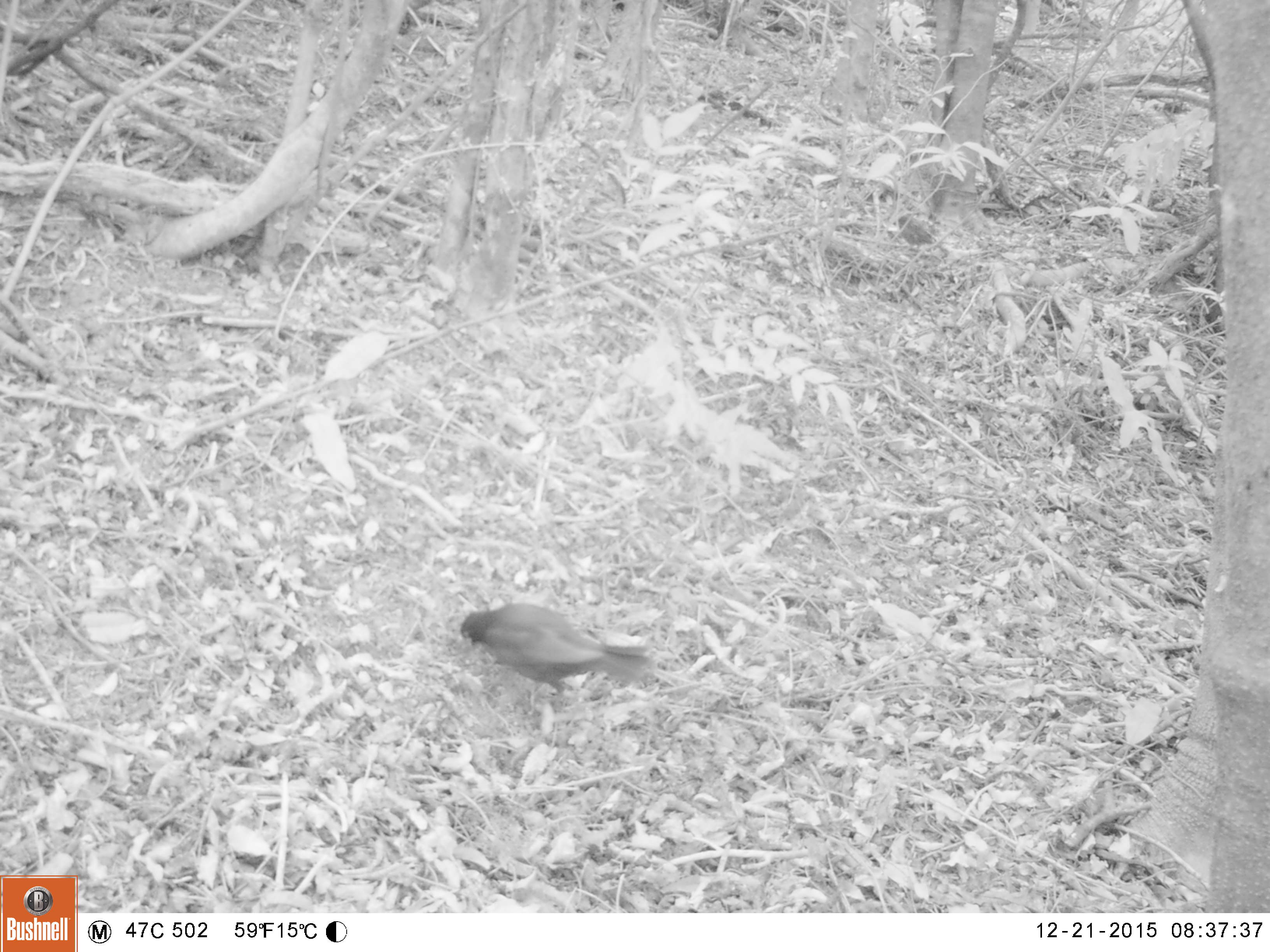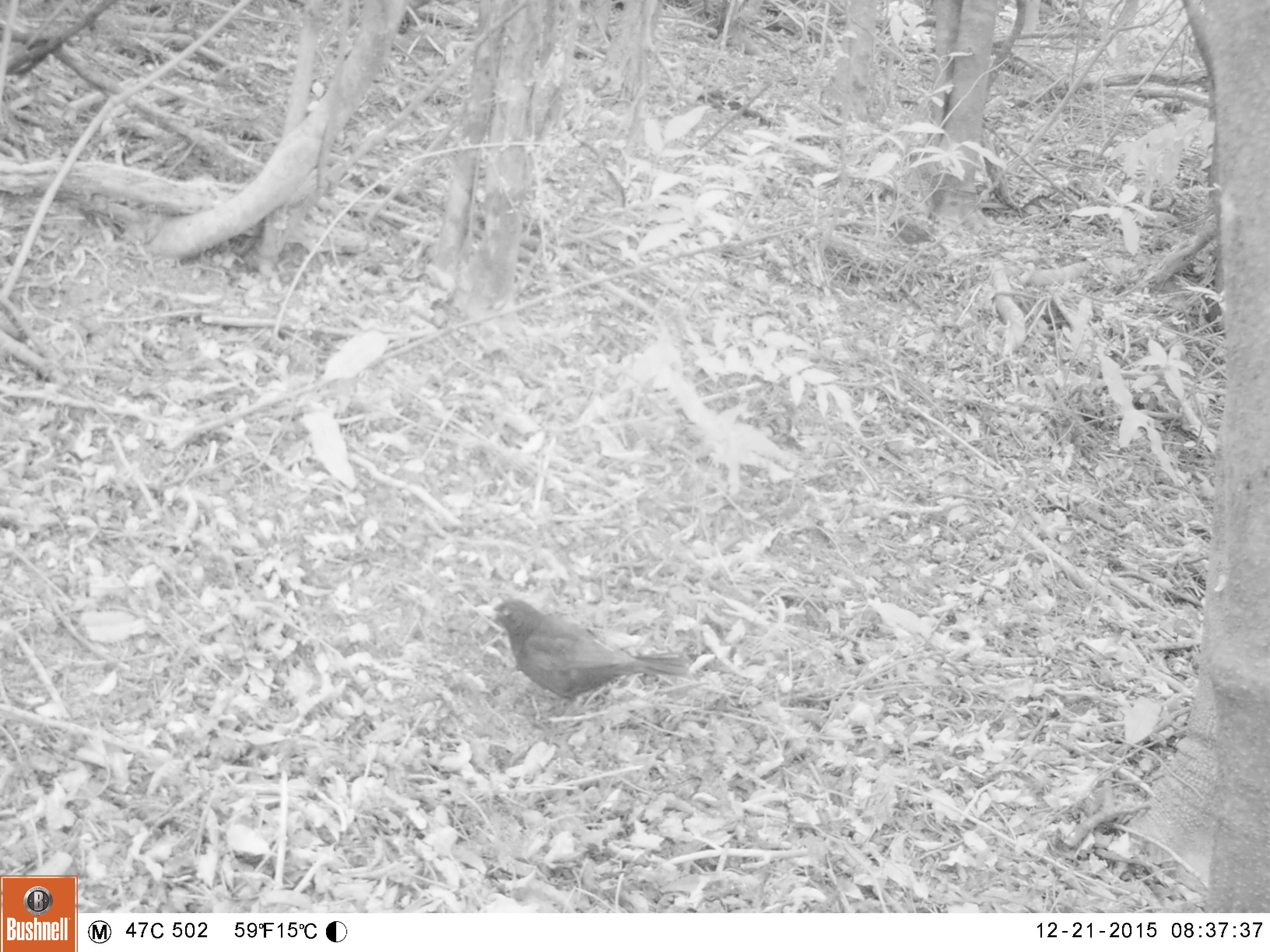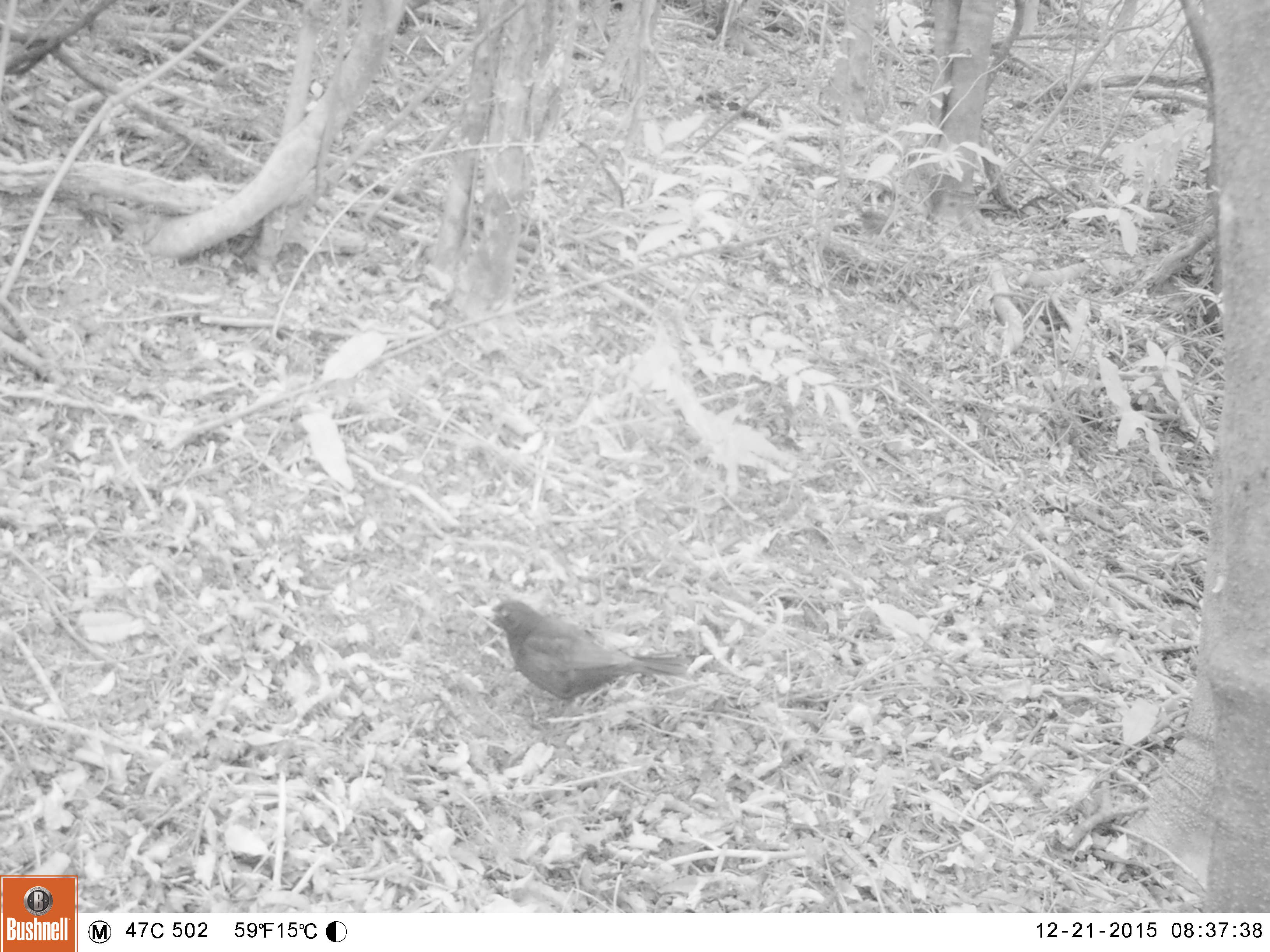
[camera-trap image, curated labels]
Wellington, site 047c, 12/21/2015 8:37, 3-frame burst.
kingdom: Animalia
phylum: Chordata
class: Aves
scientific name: Aves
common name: bird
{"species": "bird (Aves)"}